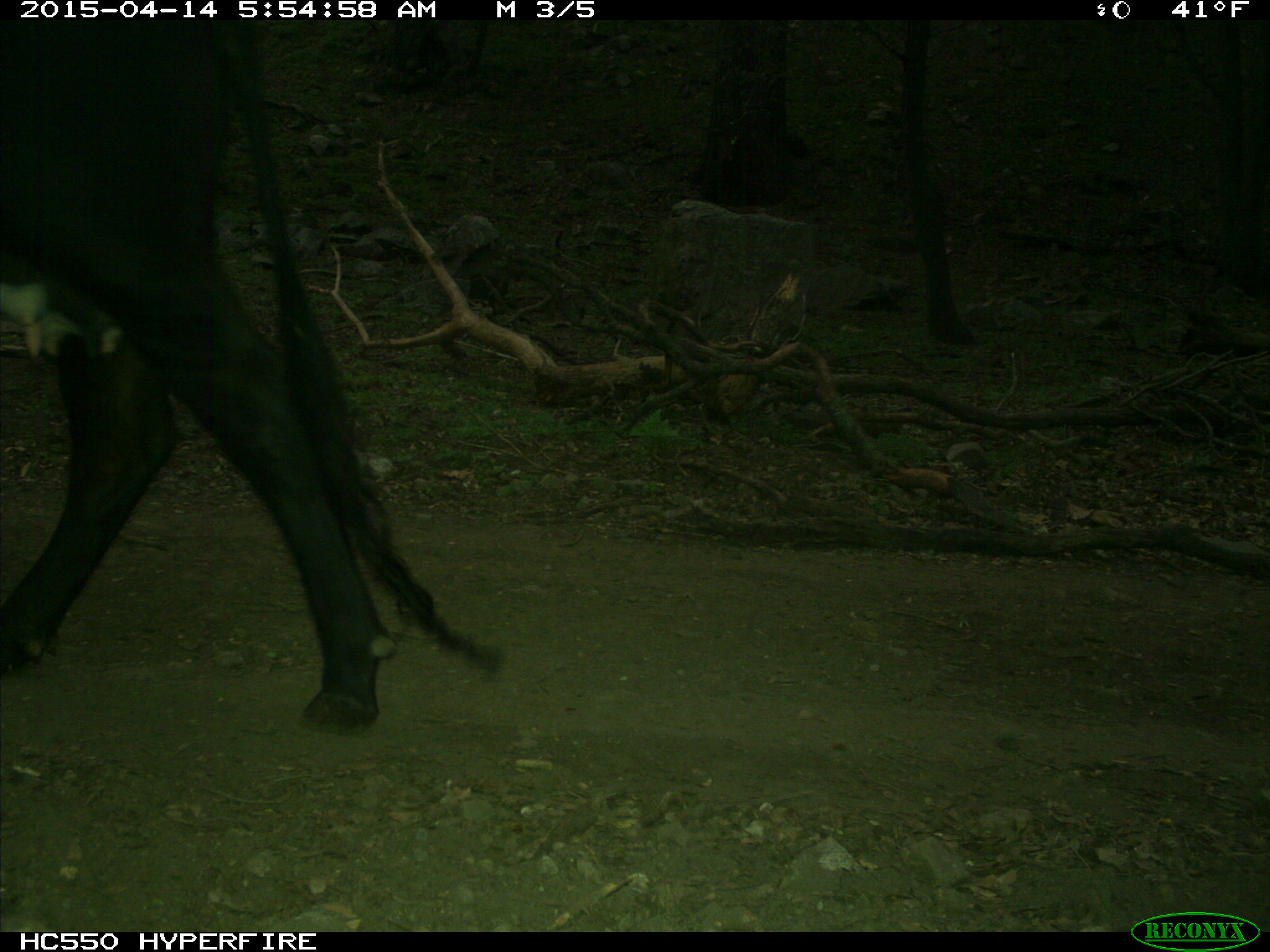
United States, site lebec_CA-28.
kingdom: Animalia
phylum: Chordata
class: Mammalia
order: Artiodactyla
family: Bovidae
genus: Bos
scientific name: Bos taurus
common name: domestic cow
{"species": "Bos taurus (domestic cow)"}